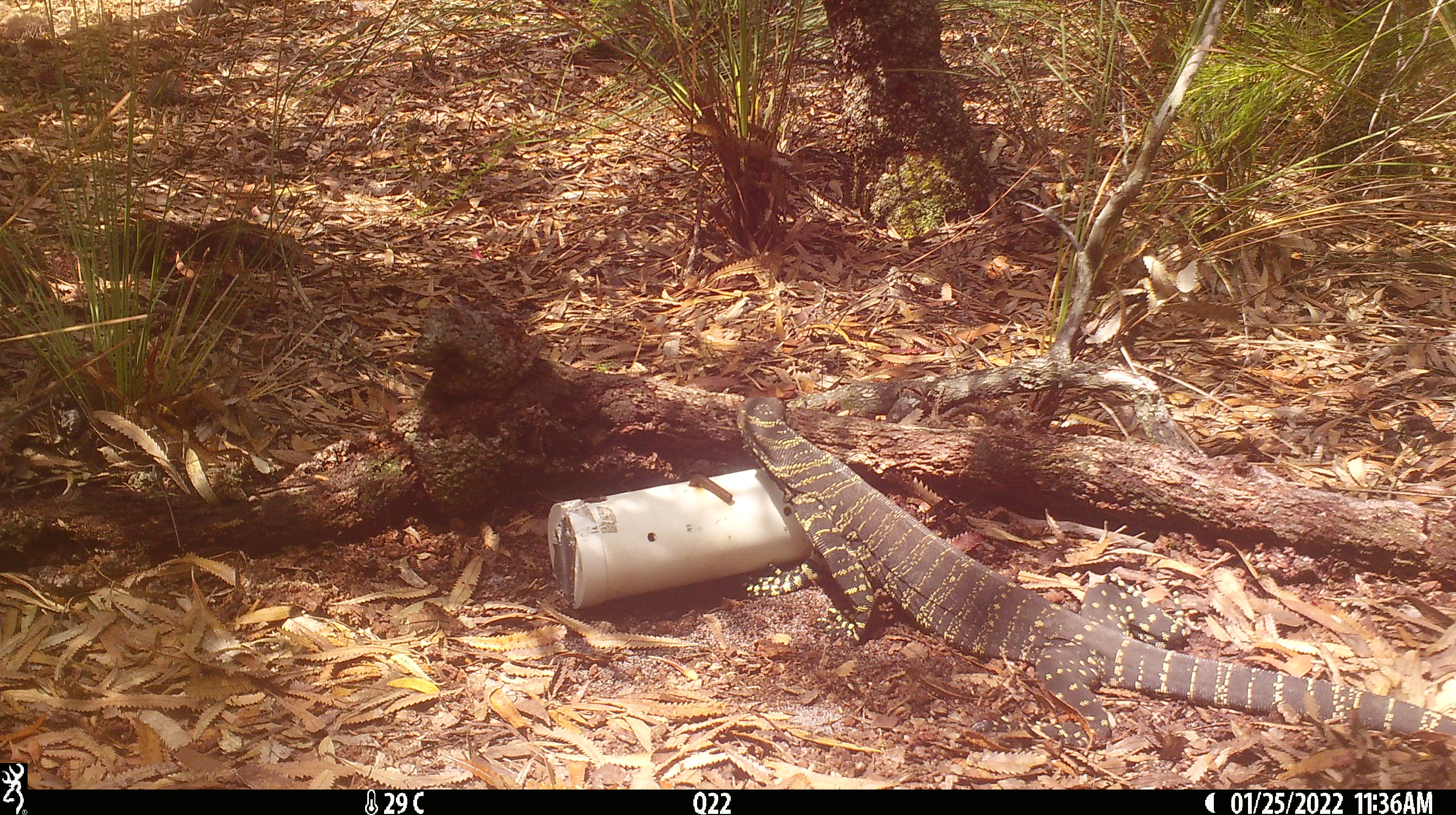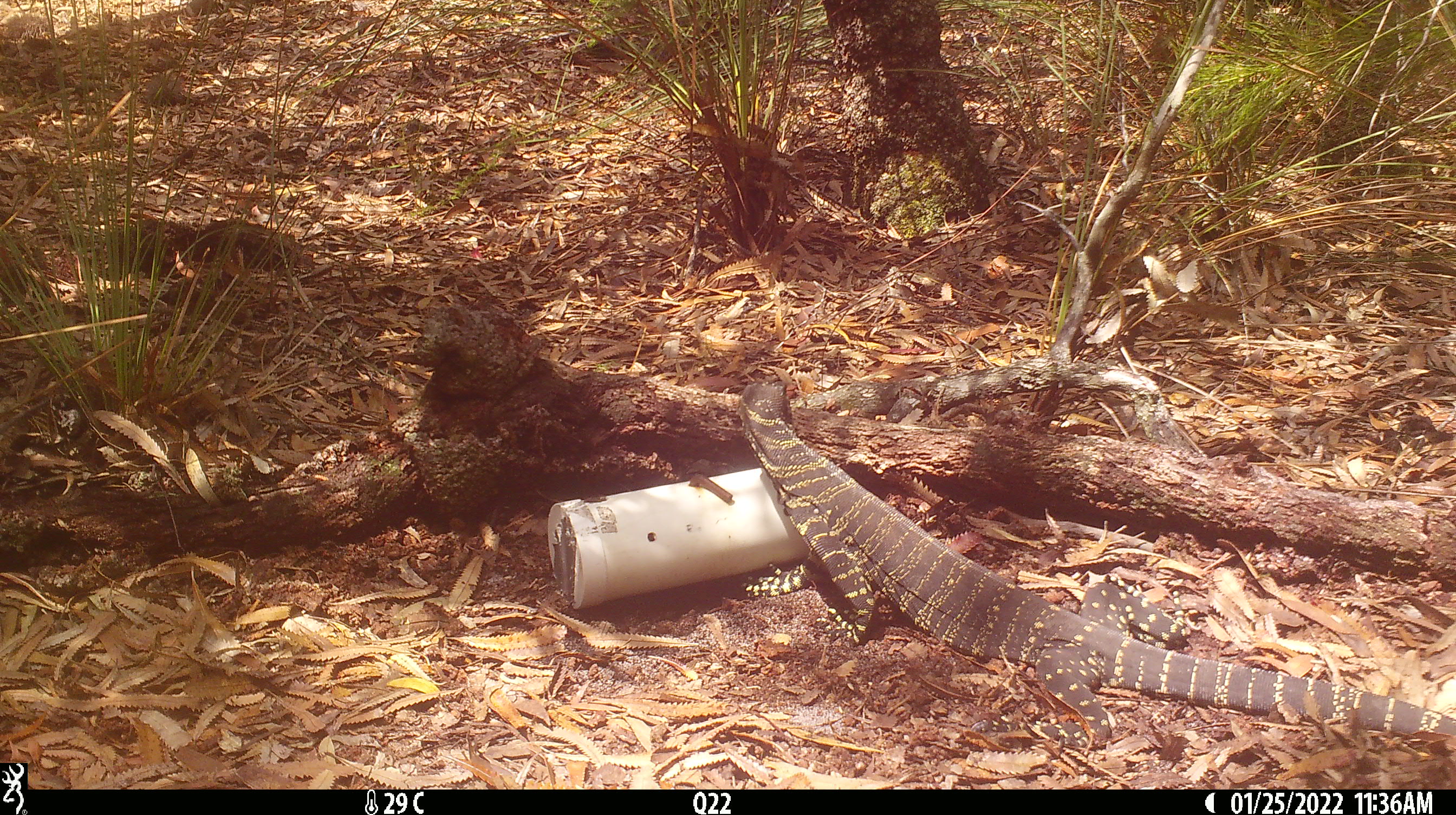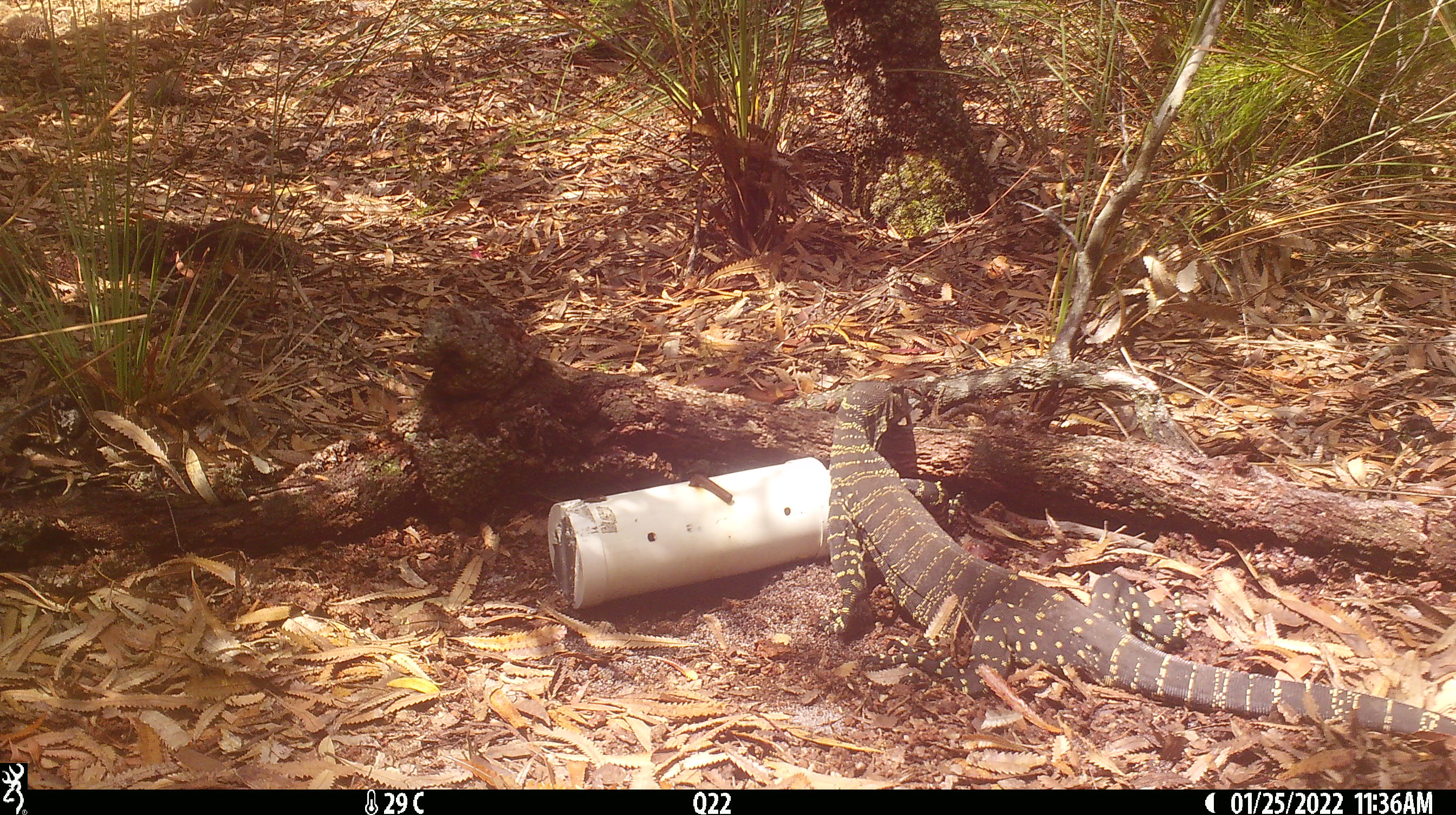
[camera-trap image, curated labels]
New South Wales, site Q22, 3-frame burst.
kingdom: Animalia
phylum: Chordata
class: Reptilia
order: Squamata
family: Varanidae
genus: Varanus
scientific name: Varanus varius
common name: lace monitor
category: goanna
Goanna (lace monitor) (Varanus varius).